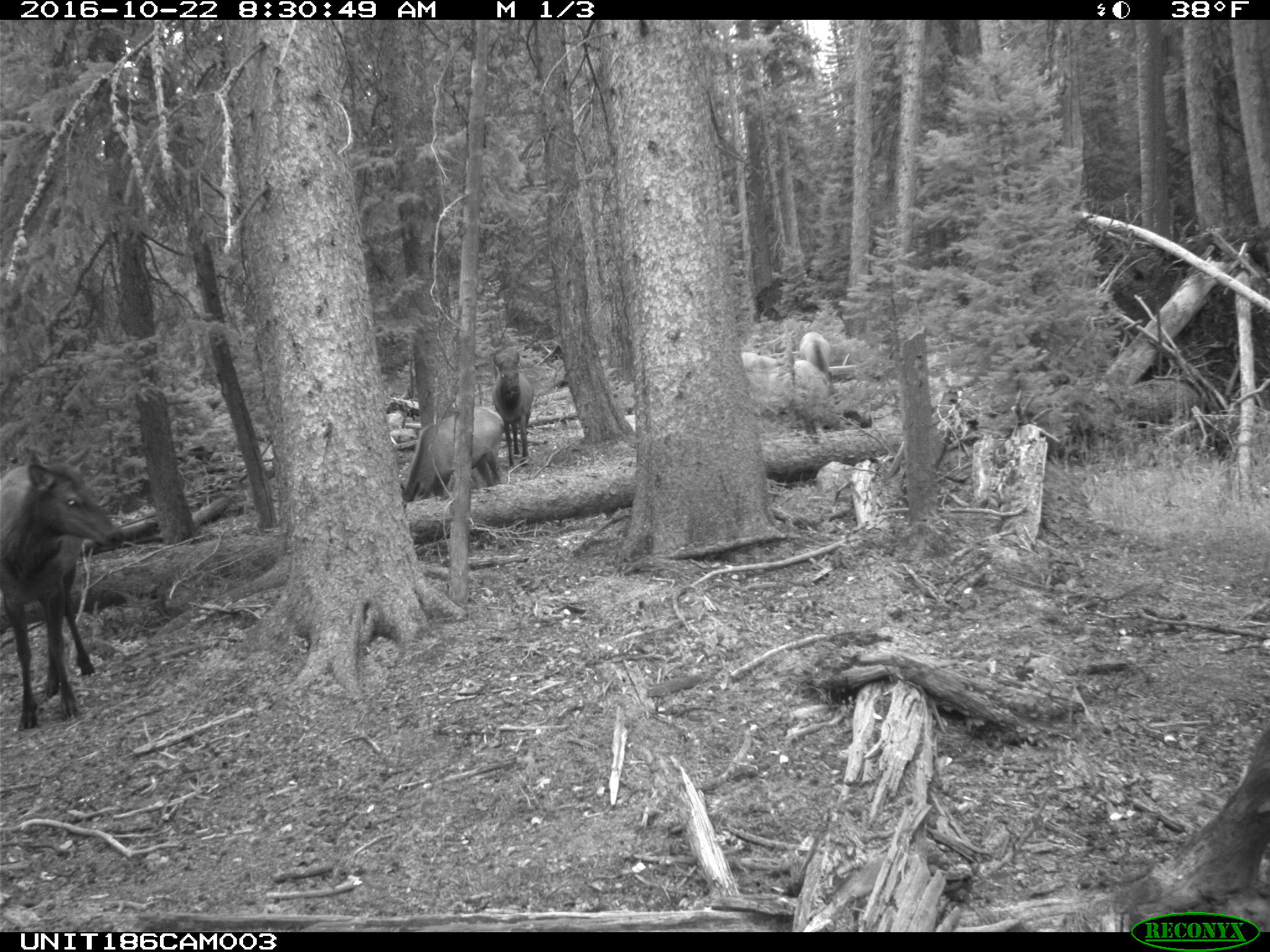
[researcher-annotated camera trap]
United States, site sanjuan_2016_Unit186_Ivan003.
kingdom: Animalia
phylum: Chordata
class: Mammalia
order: Artiodactyla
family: Cervidae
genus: Cervus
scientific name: Cervus elaphus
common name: red deer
Cervus elaphus (red deer).